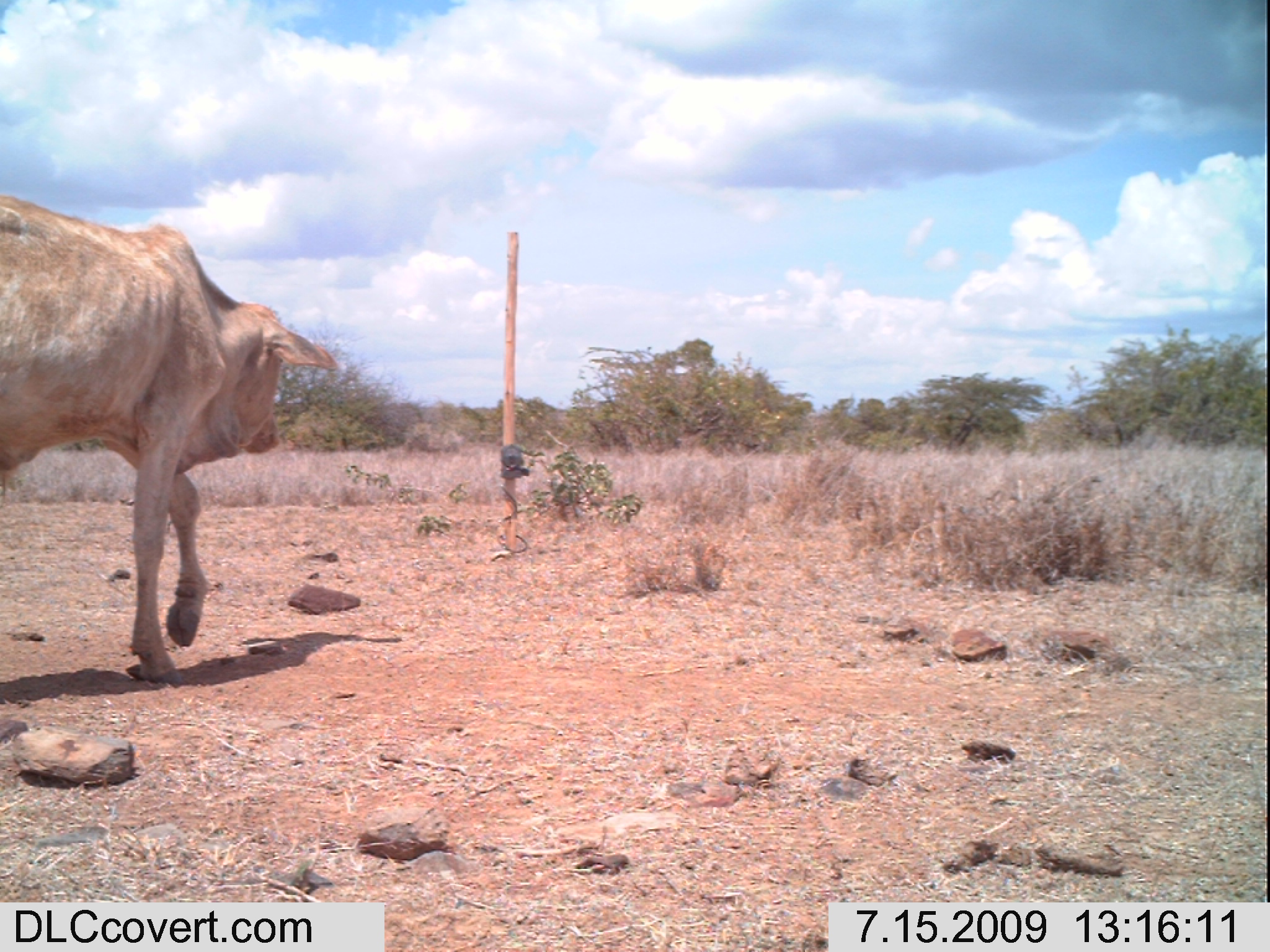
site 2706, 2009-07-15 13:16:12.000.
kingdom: Animalia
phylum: Chordata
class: Mammalia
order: Artiodactyla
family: Bovidae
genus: Bos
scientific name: Bos taurus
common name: domestic cattle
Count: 1.